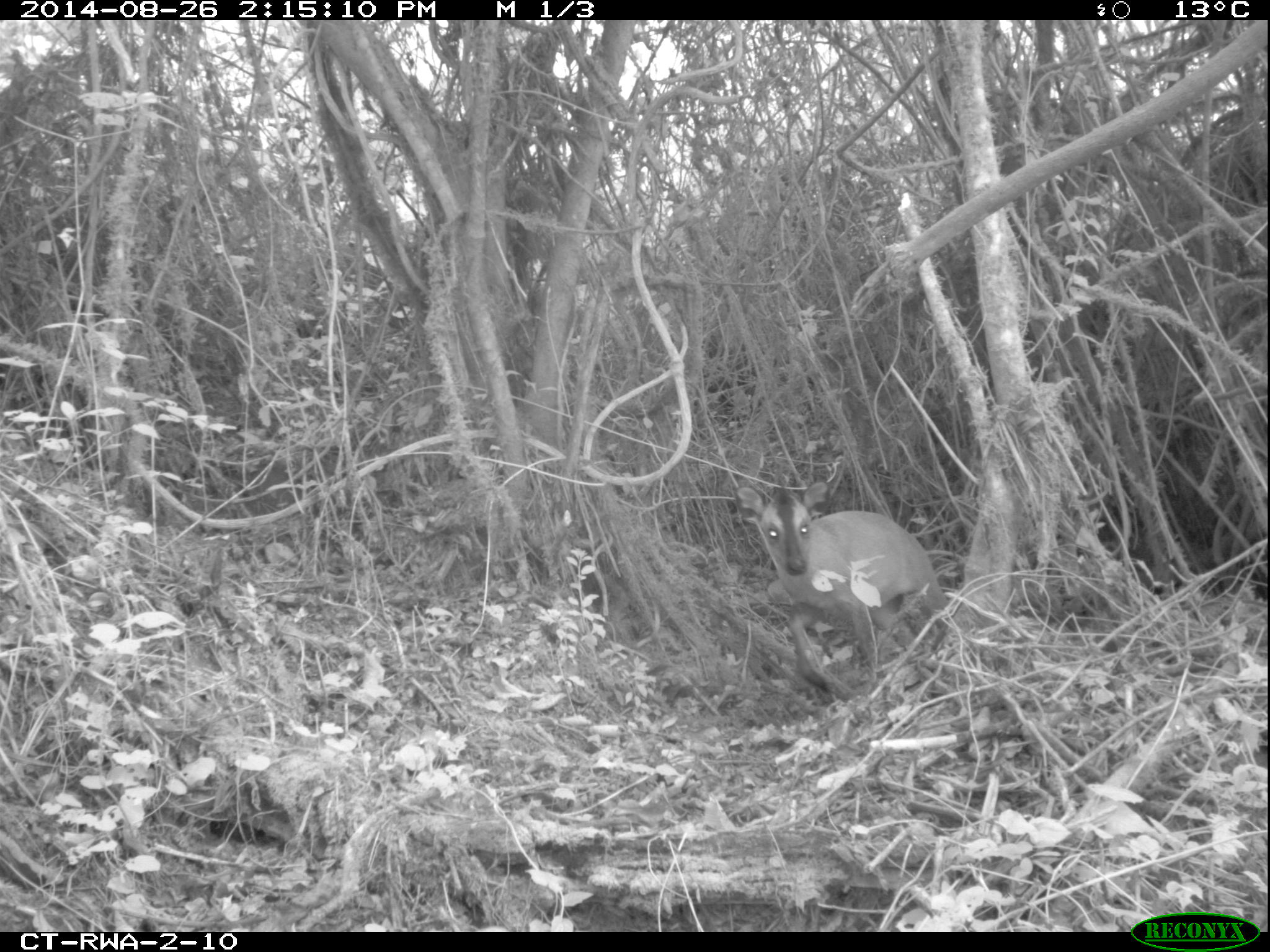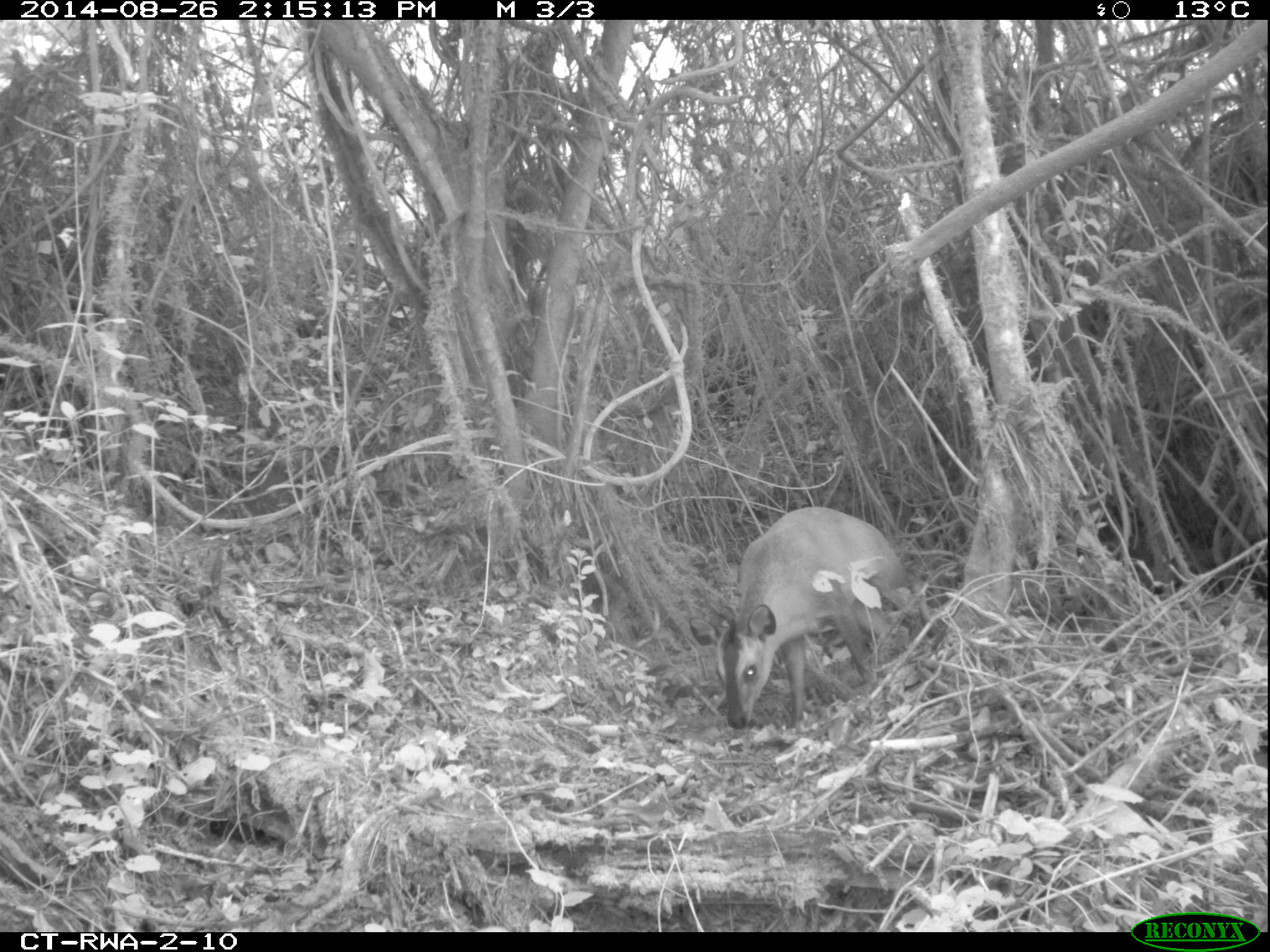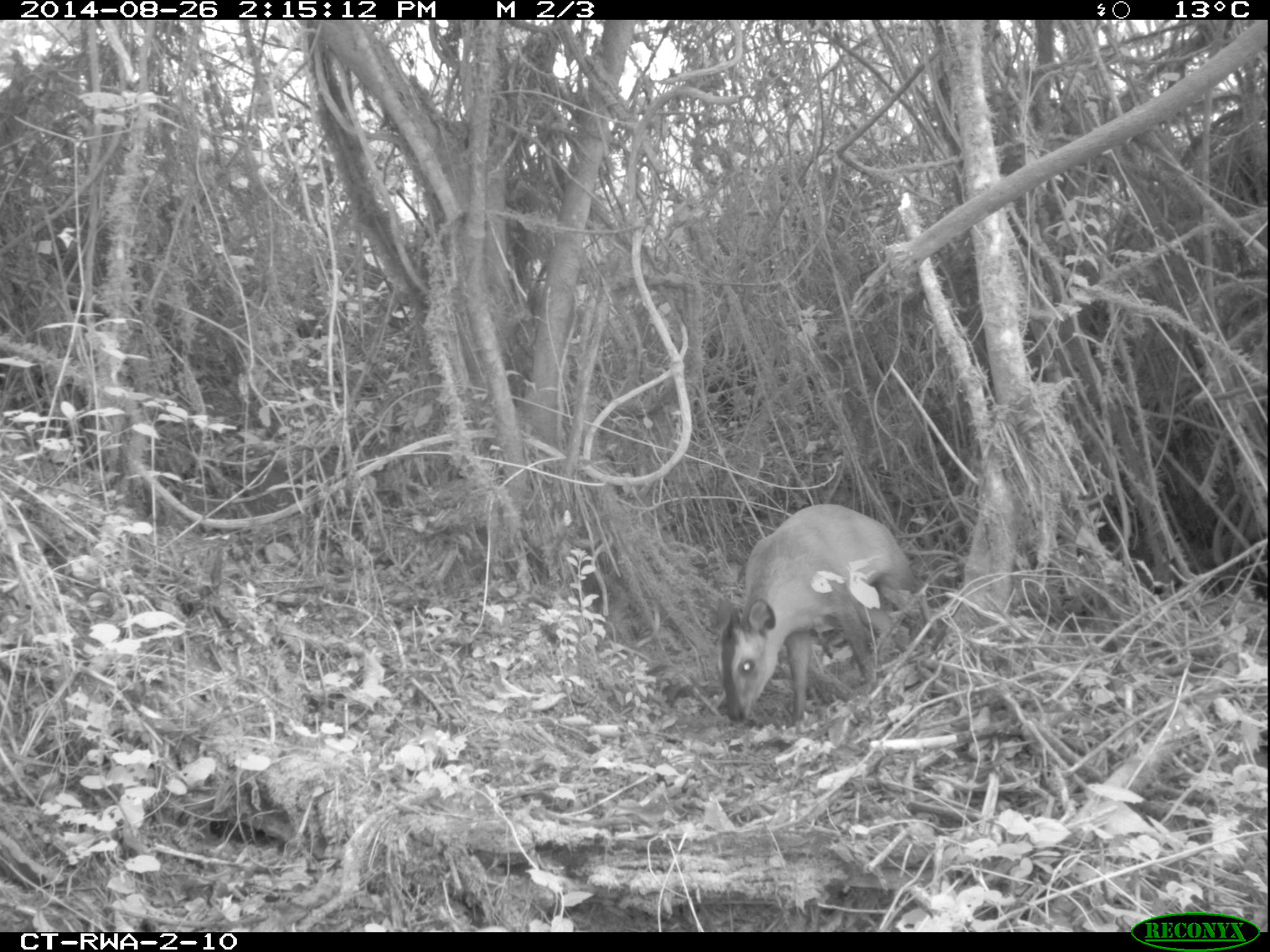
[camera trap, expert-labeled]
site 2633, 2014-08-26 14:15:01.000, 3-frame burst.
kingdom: Animalia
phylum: Chordata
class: Mammalia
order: Artiodactyla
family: Bovidae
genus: Cephalophus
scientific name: Cephalophus nigrifrons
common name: black-fronted duiker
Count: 1.